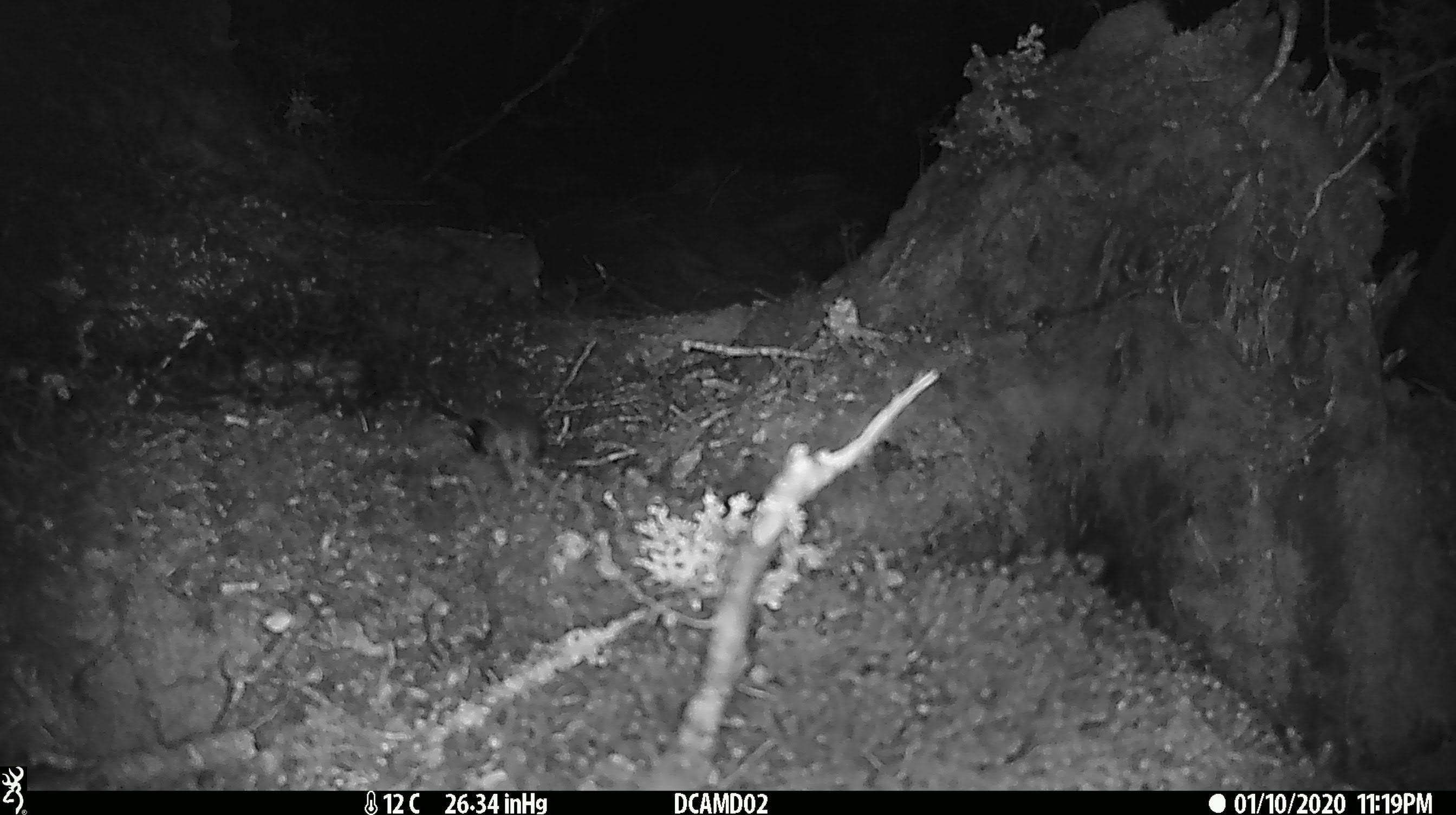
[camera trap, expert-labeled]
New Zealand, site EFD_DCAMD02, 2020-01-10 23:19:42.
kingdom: Animalia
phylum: Chordata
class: Mammalia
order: Rodentia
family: Muridae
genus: Mus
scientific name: Mus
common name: mouse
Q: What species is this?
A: Mouse (Mus).